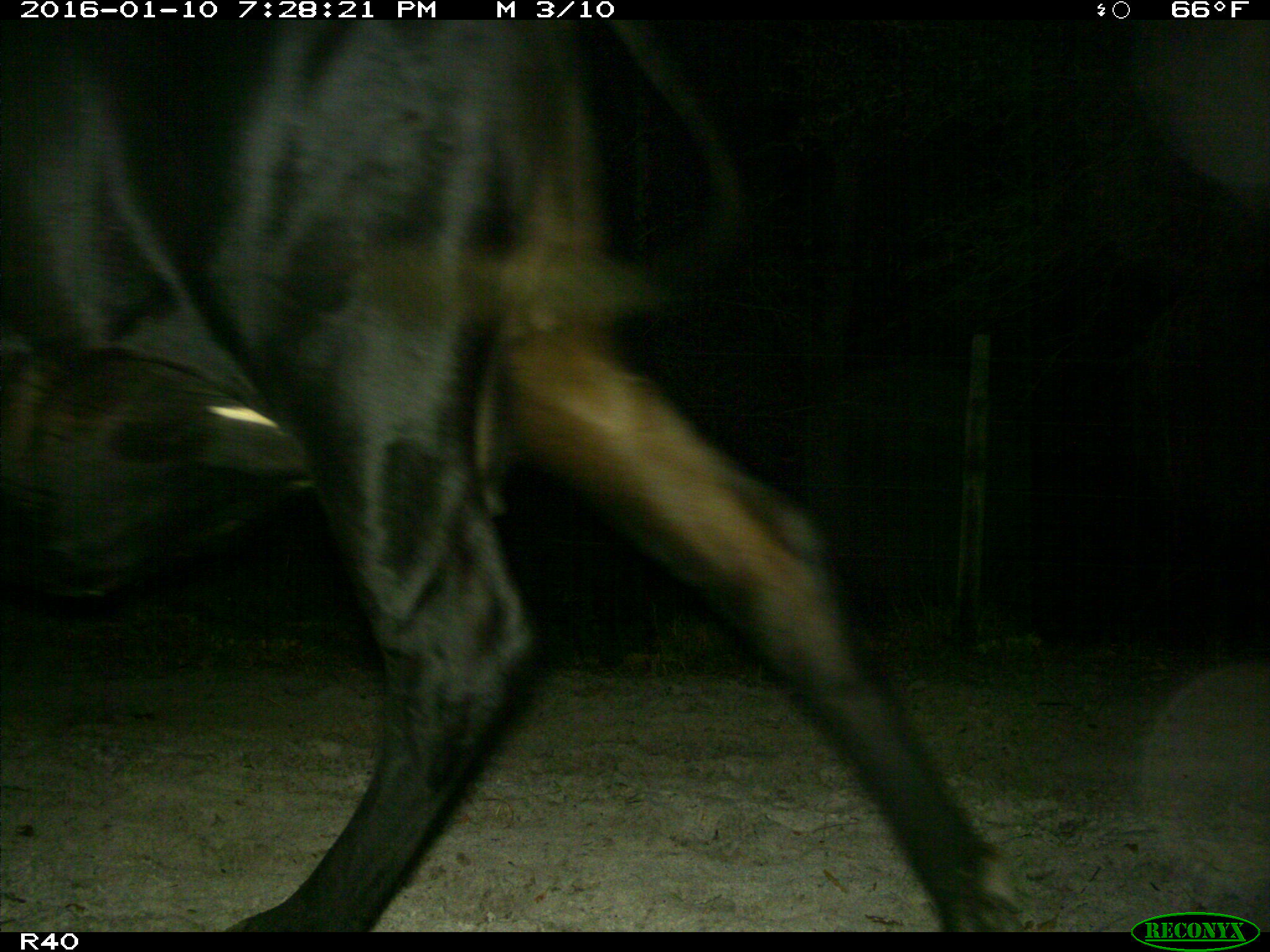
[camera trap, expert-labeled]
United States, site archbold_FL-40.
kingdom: Animalia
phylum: Chordata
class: Mammalia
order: Artiodactyla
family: Bovidae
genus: Bos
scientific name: Bos taurus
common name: domestic cow